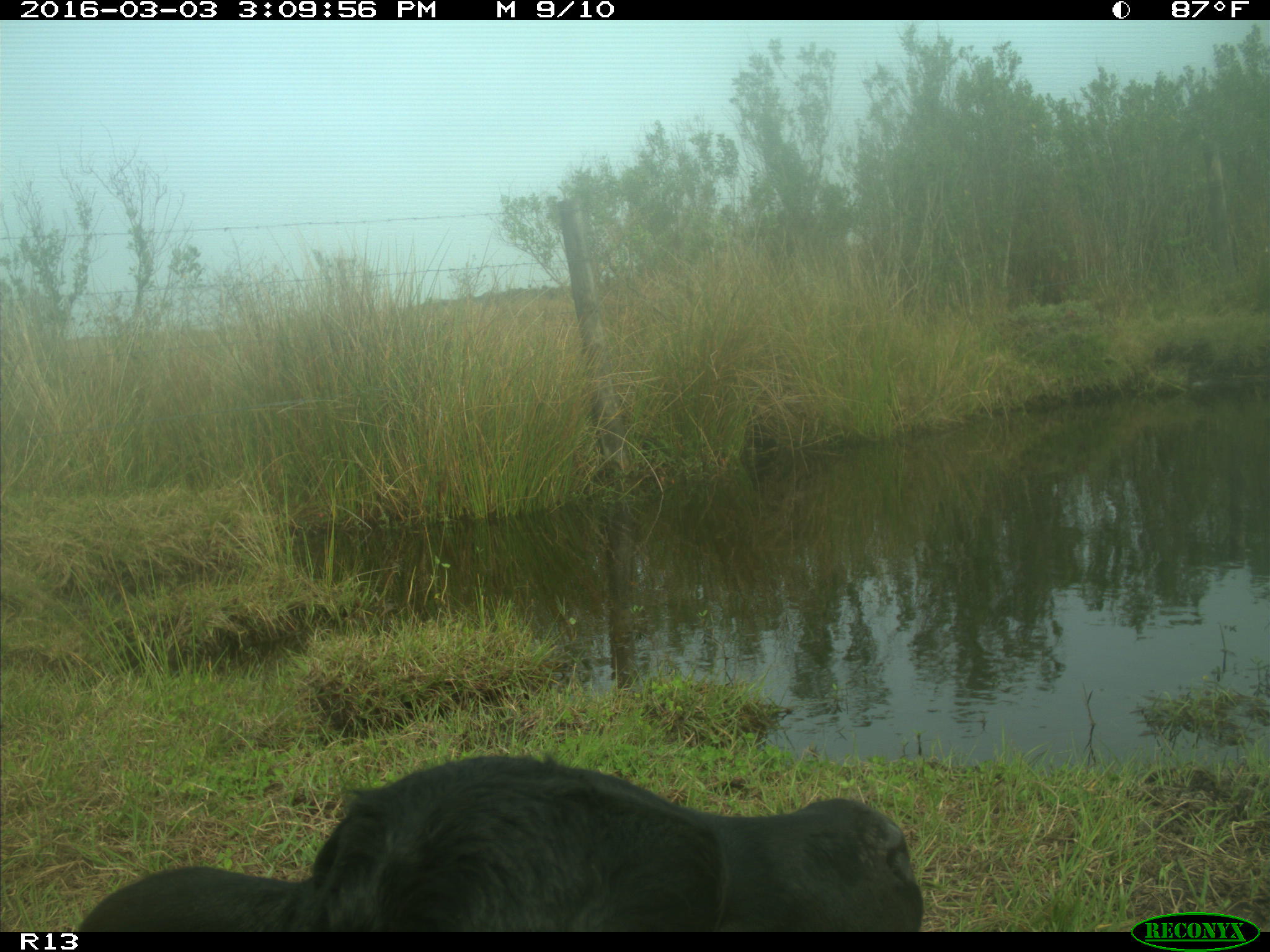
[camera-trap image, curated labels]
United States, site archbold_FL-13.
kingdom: Animalia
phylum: Chordata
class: Mammalia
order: Artiodactyla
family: Bovidae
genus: Bos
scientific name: Bos taurus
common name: domestic cow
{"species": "Bos taurus (domestic cow)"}